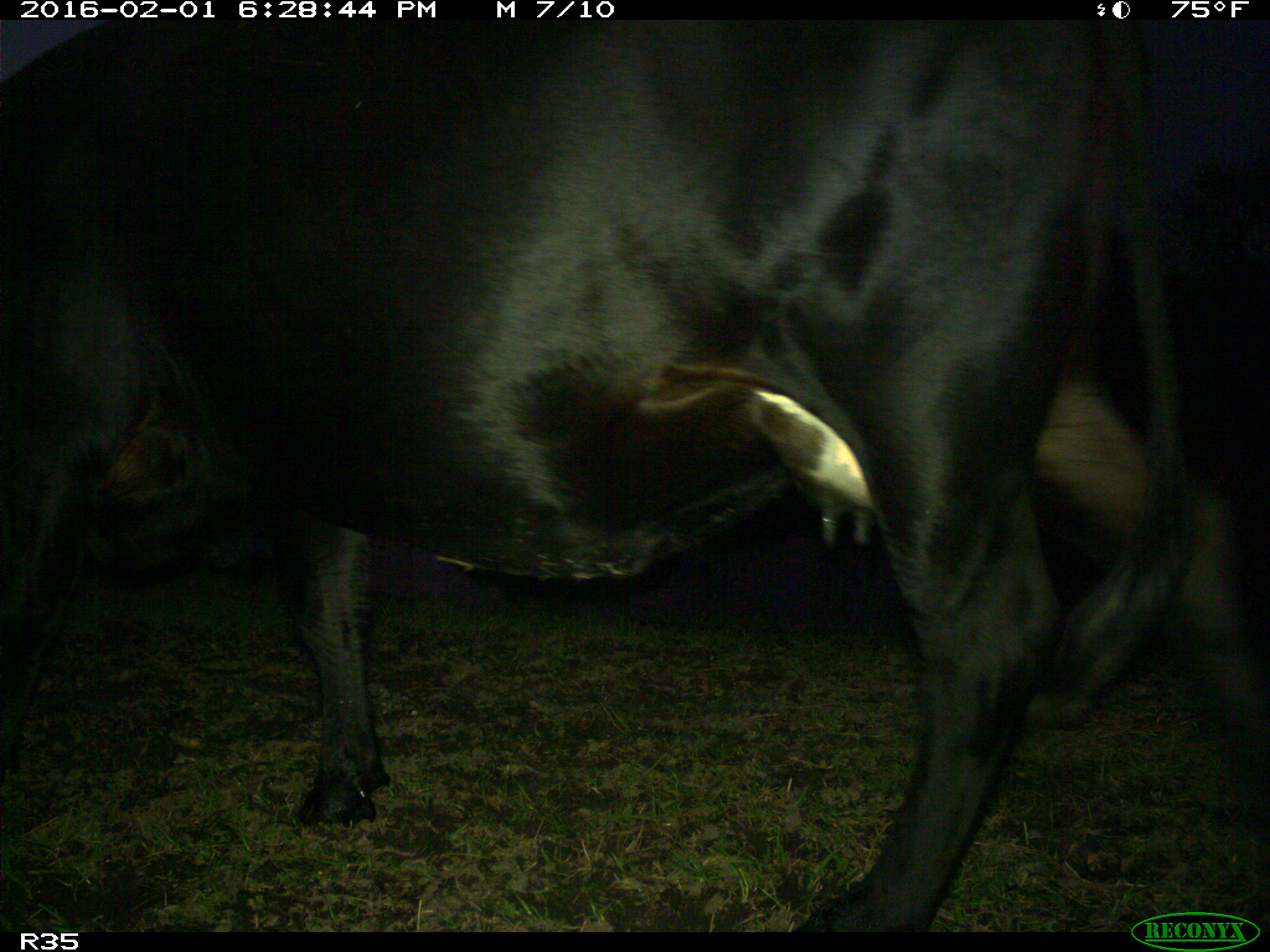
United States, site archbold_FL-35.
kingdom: Animalia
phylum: Chordata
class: Mammalia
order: Artiodactyla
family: Bovidae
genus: Bos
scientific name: Bos taurus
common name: domestic cow